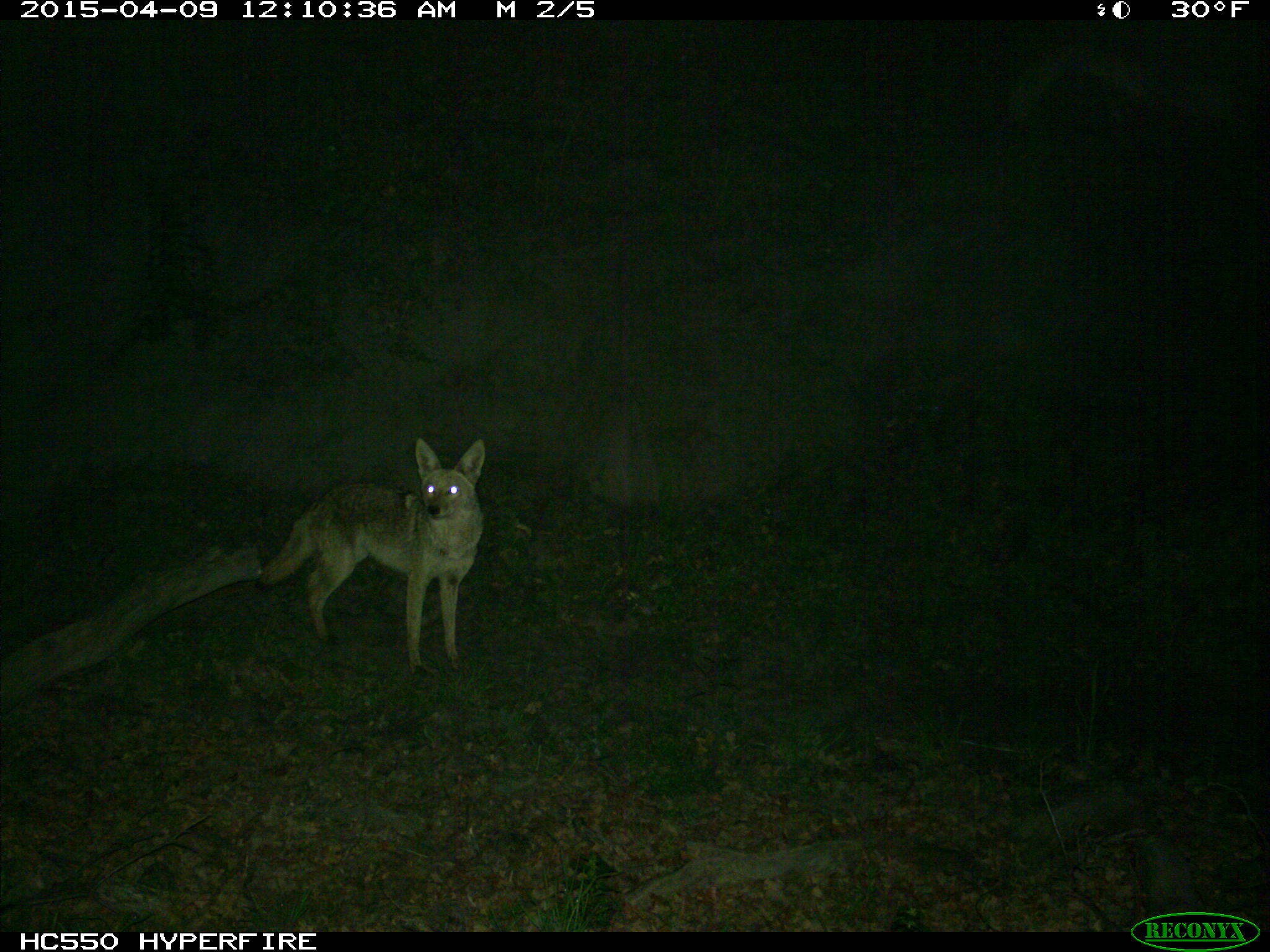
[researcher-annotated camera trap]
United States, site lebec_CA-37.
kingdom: Animalia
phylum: Chordata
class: Mammalia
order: Carnivora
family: Canidae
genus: Canis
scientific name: Canis latrans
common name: coyote